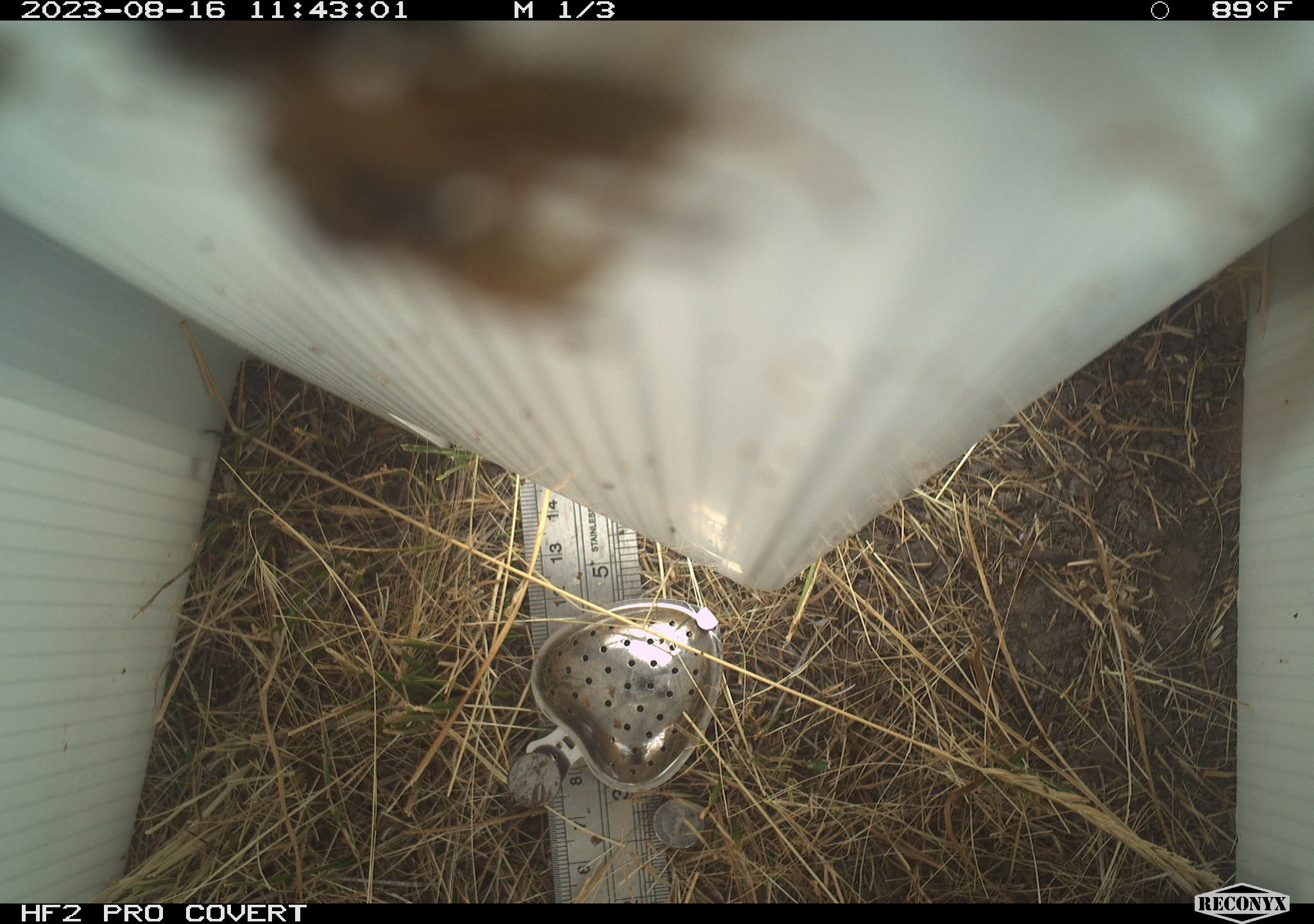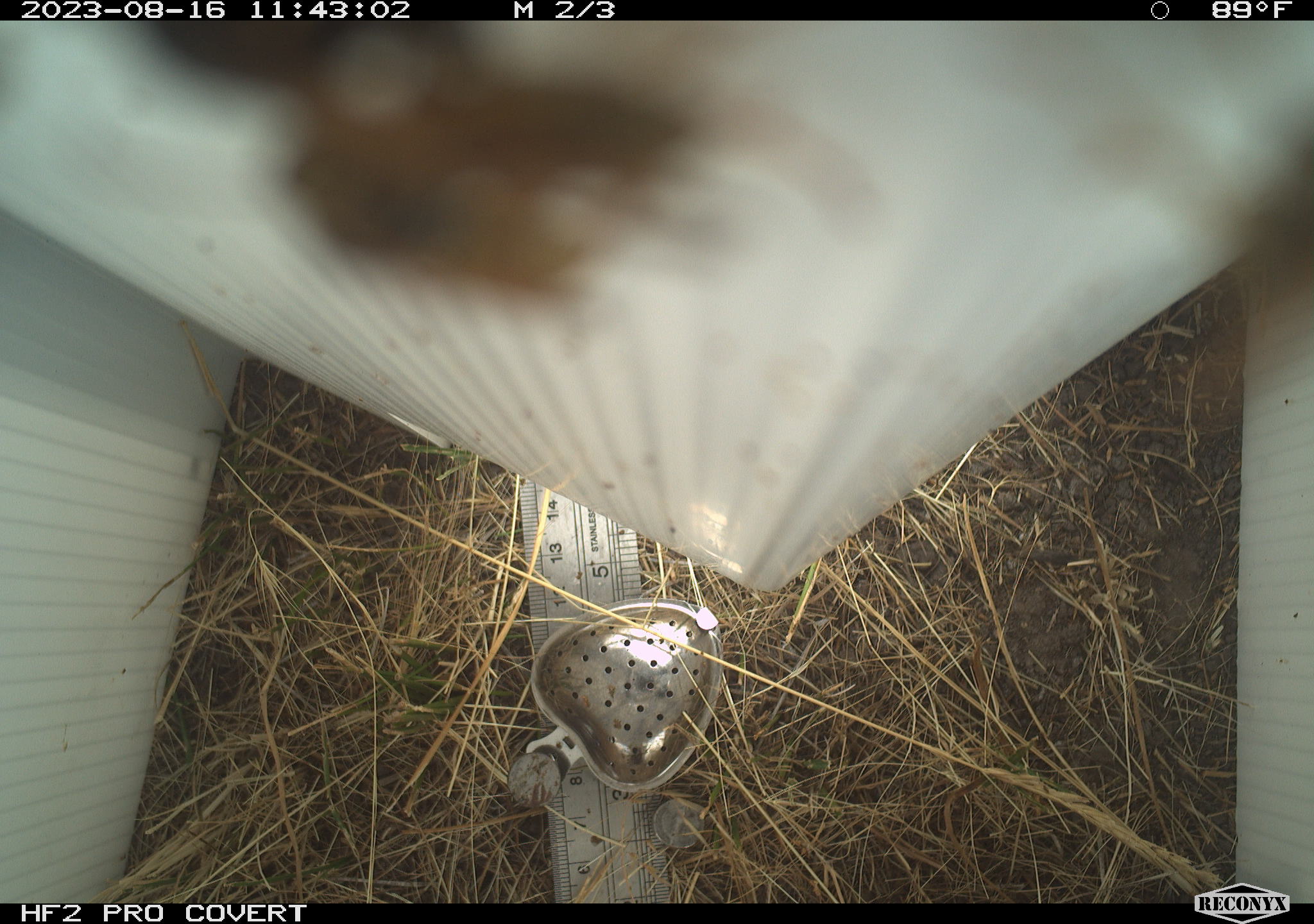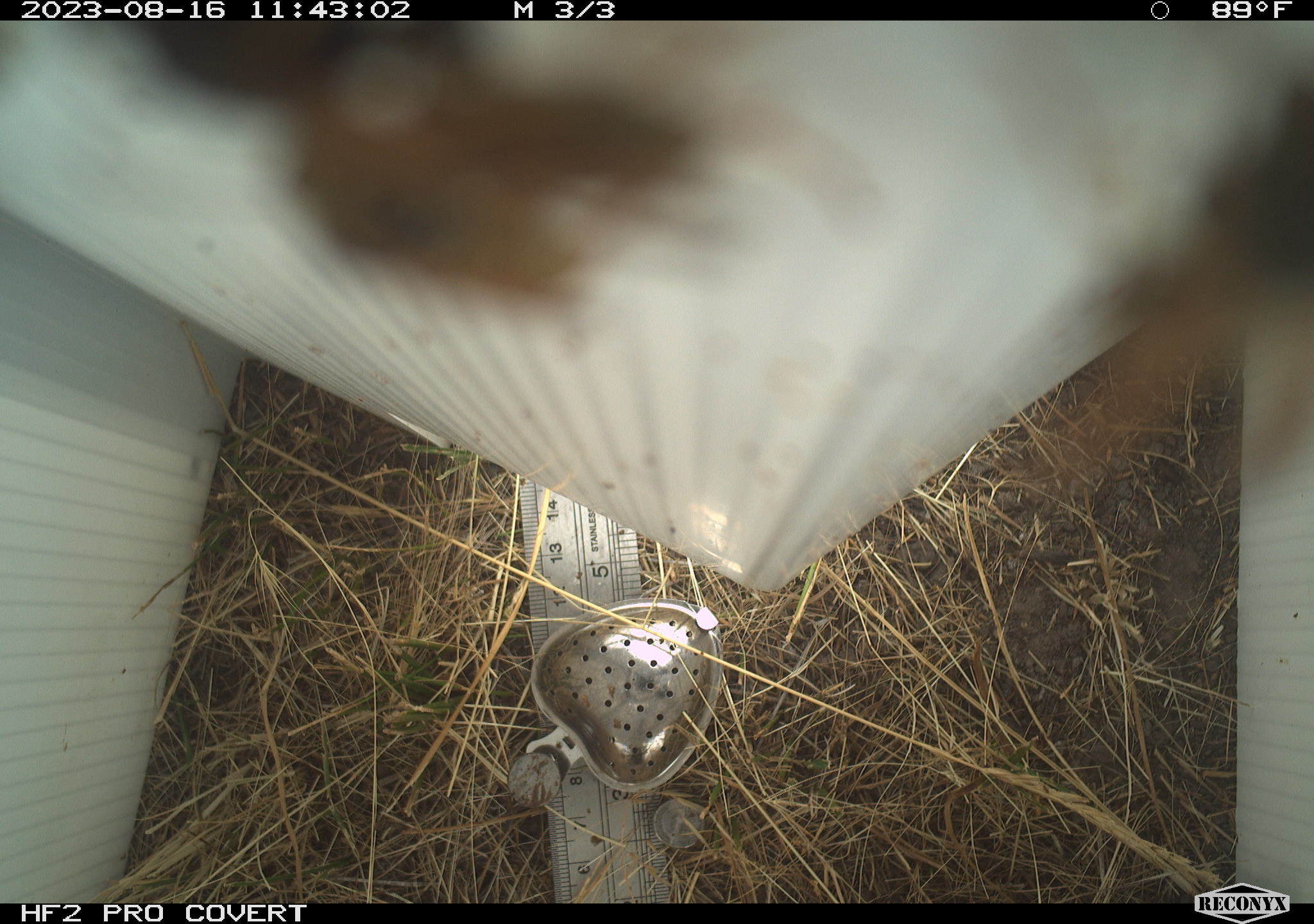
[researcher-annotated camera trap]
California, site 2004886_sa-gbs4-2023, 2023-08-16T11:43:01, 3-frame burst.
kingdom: Animalia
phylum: Arthropoda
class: Insecta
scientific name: Insecta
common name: insect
Insect (Insecta).